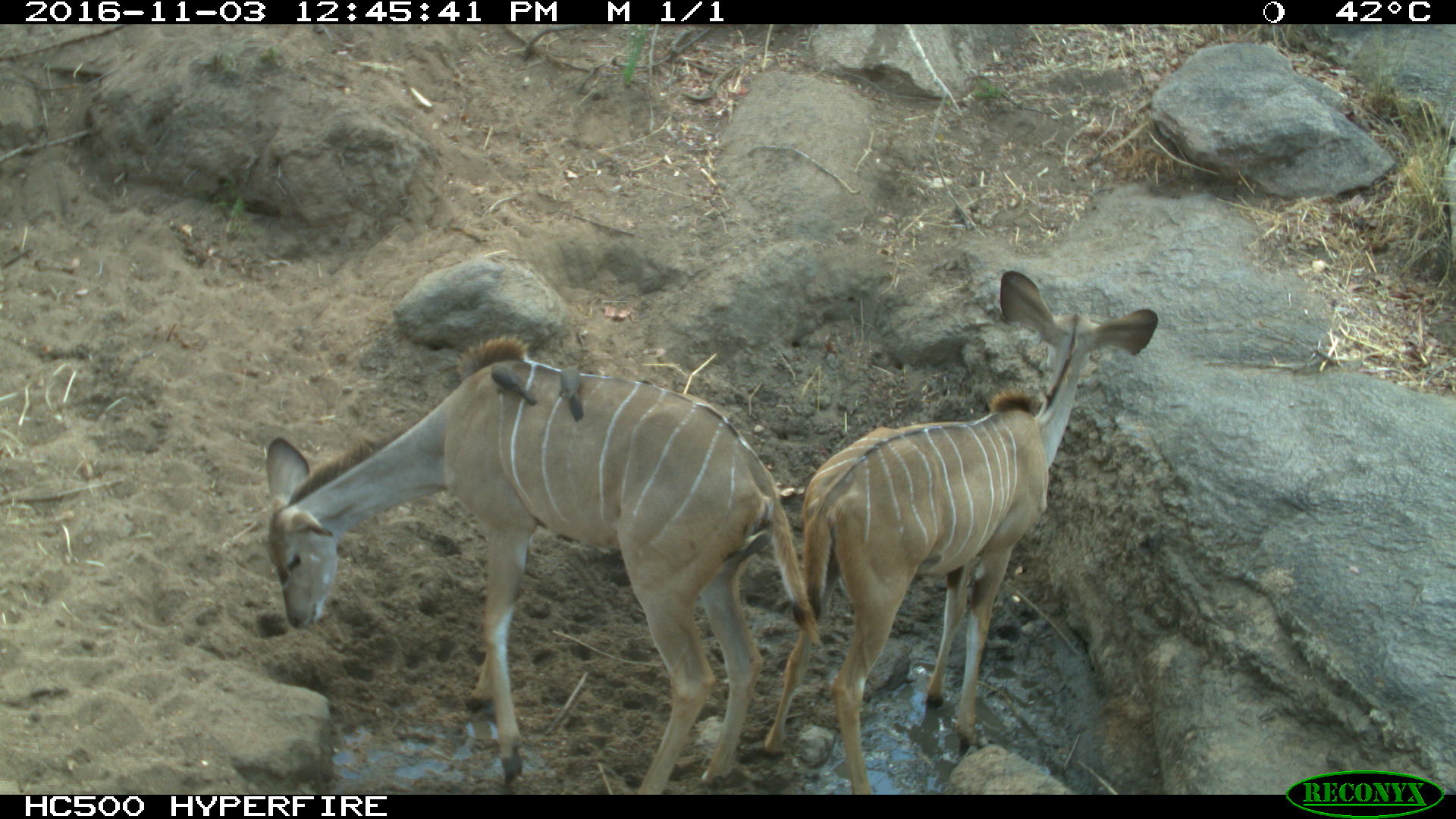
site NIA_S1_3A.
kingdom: Animalia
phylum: Chordata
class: Aves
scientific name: Aves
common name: bird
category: birdother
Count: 2.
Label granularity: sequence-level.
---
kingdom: Animalia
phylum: Chordata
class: Mammalia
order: Artiodactyla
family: Bovidae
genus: Tragelaphus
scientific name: Tragelaphus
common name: kudu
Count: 2.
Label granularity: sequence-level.